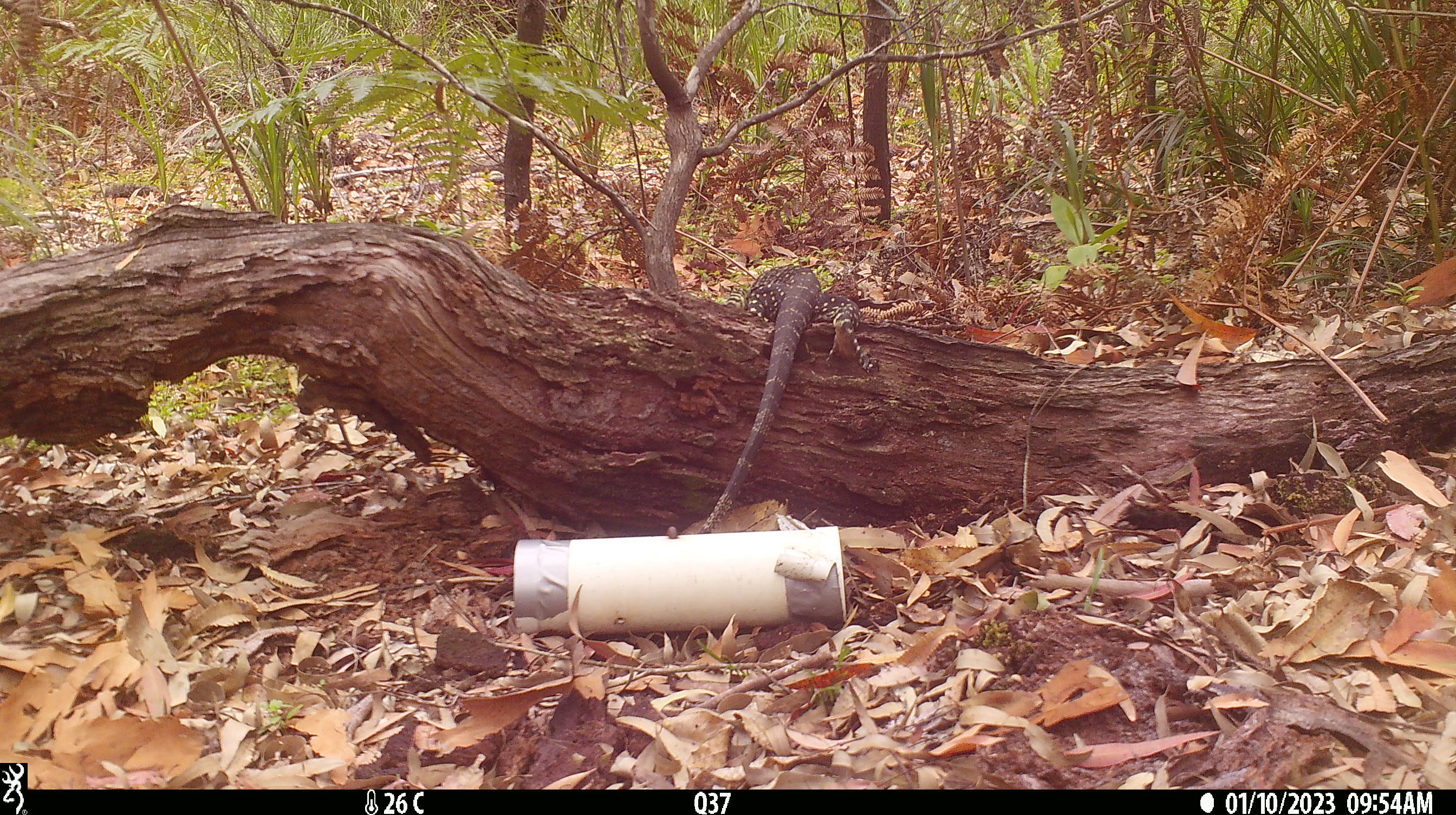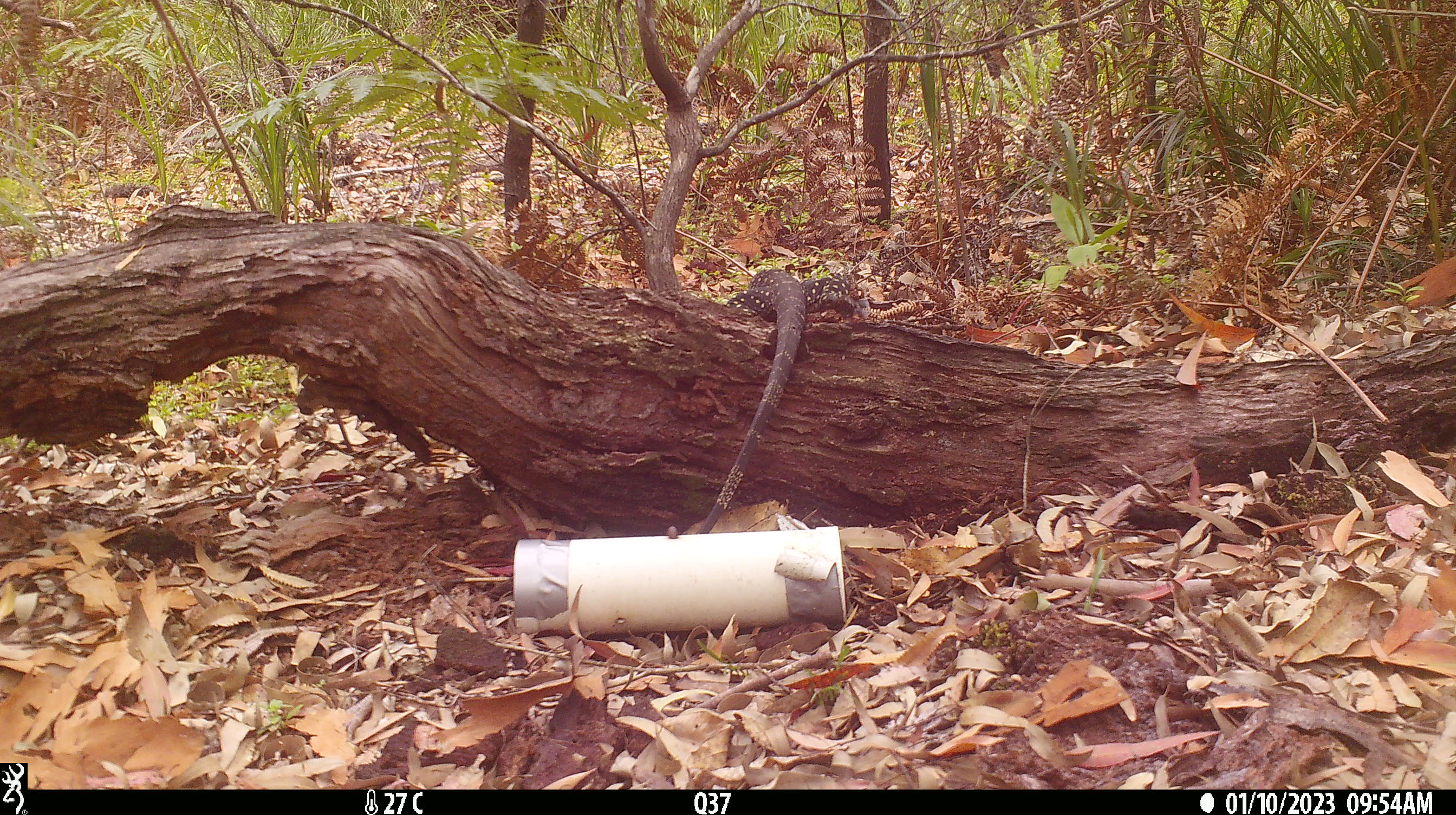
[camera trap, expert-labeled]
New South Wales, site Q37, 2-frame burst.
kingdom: Animalia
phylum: Chordata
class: Reptilia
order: Squamata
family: Varanidae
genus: Varanus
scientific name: Varanus varius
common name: lace monitor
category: goanna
Goanna (lace monitor) (Varanus varius).